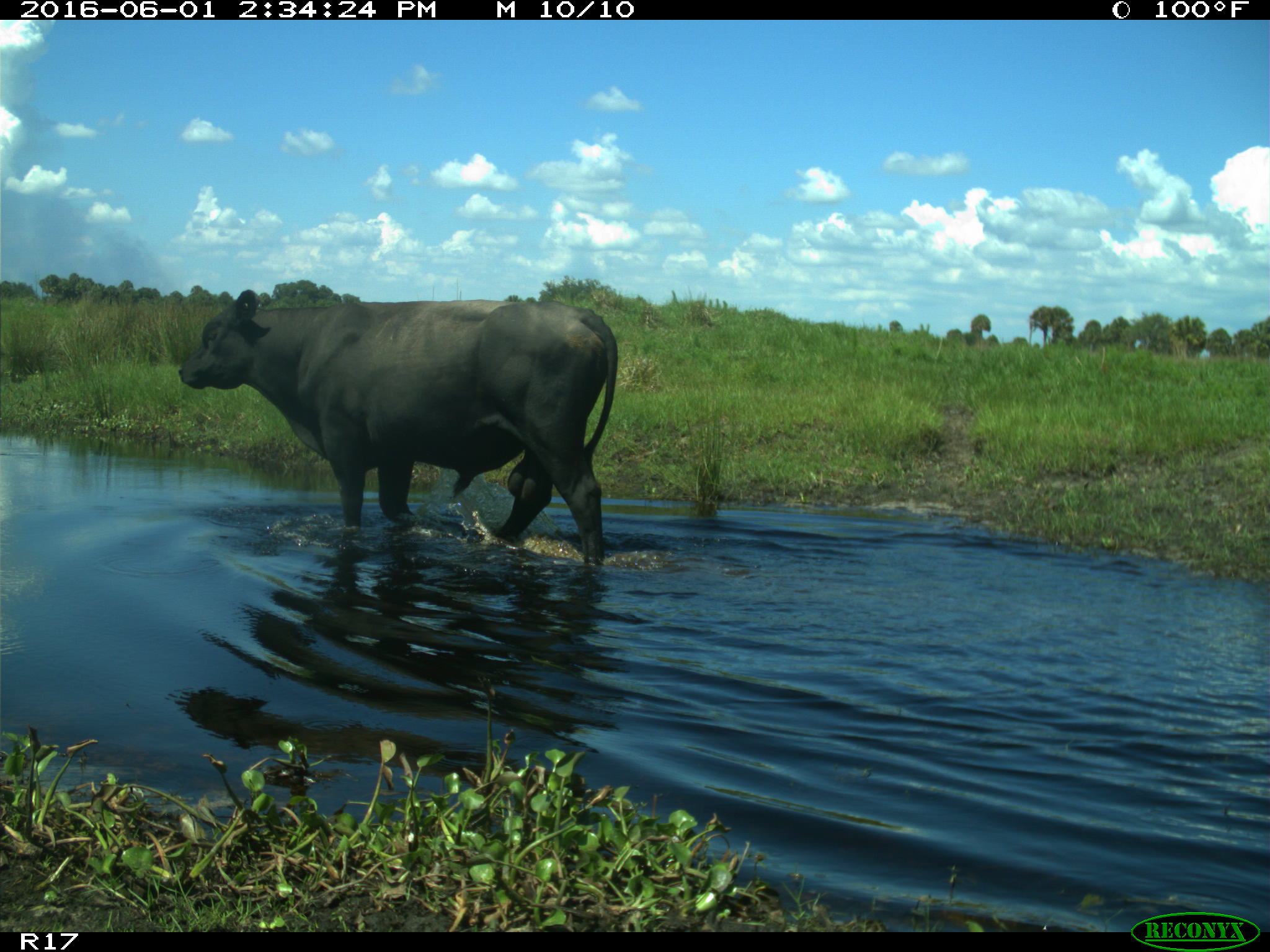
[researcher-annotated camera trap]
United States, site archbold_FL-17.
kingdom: Animalia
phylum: Chordata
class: Mammalia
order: Artiodactyla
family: Bovidae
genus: Bos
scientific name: Bos taurus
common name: domestic cow